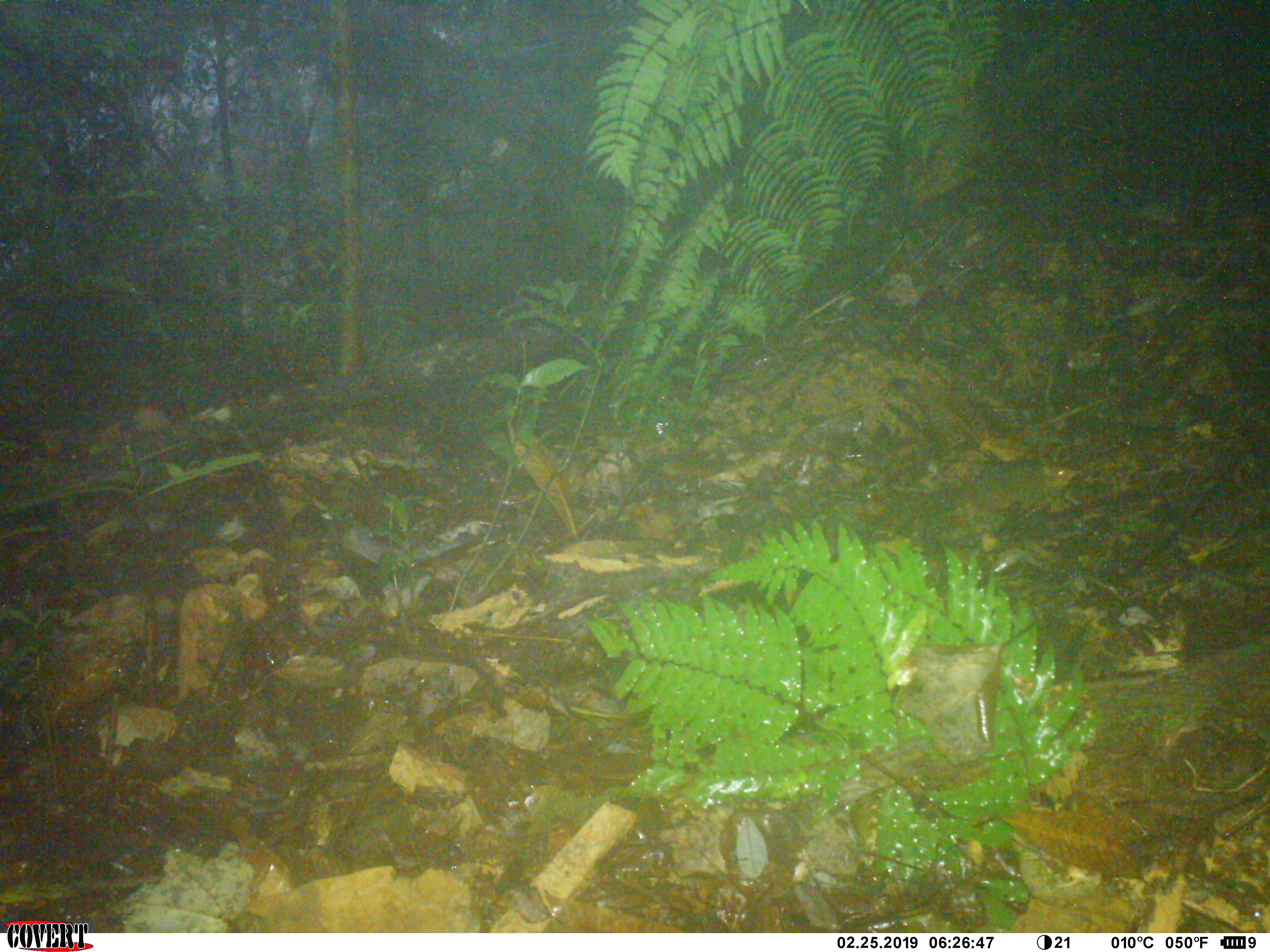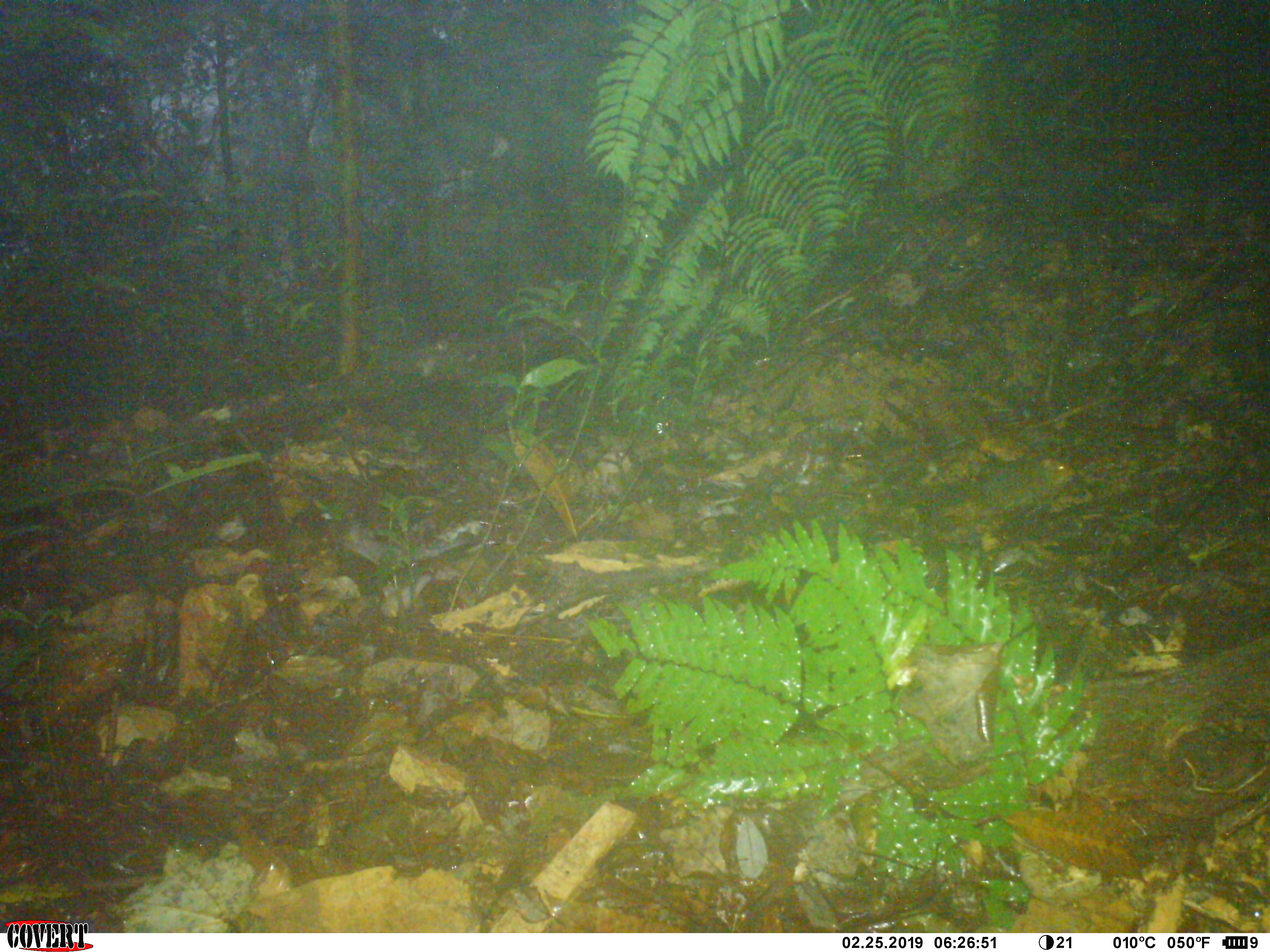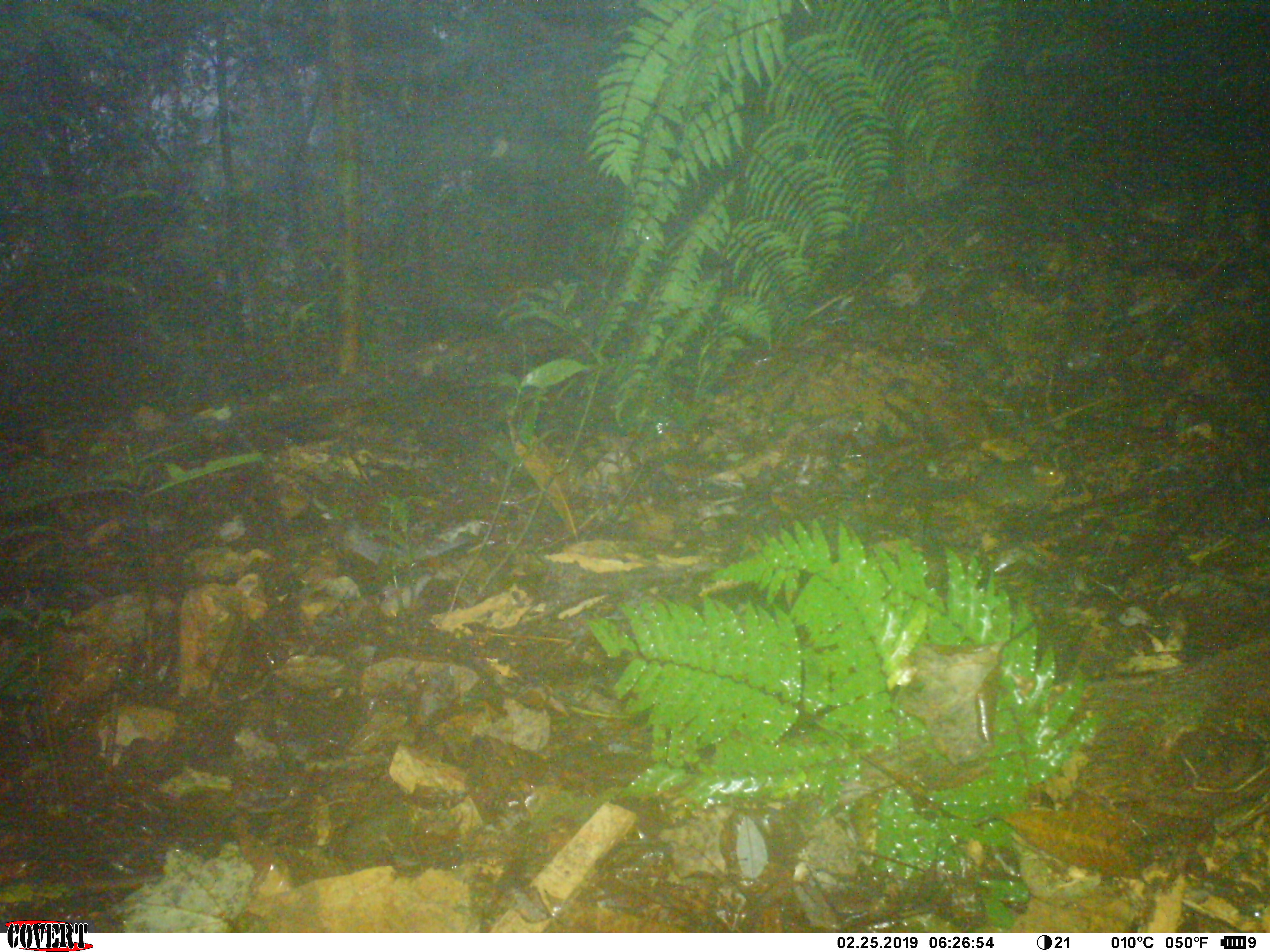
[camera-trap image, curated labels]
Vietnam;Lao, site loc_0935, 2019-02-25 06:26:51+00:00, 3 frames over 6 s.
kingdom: Animalia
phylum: Chordata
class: Mammalia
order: Rodentia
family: Sciuridae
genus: Dremomys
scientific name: Dremomys rufigenis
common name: red-cheeked squirrel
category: red cheeked squirrel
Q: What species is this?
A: Red cheeked squirrel (red-cheeked squirrel) (Dremomys rufigenis).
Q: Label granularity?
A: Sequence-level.